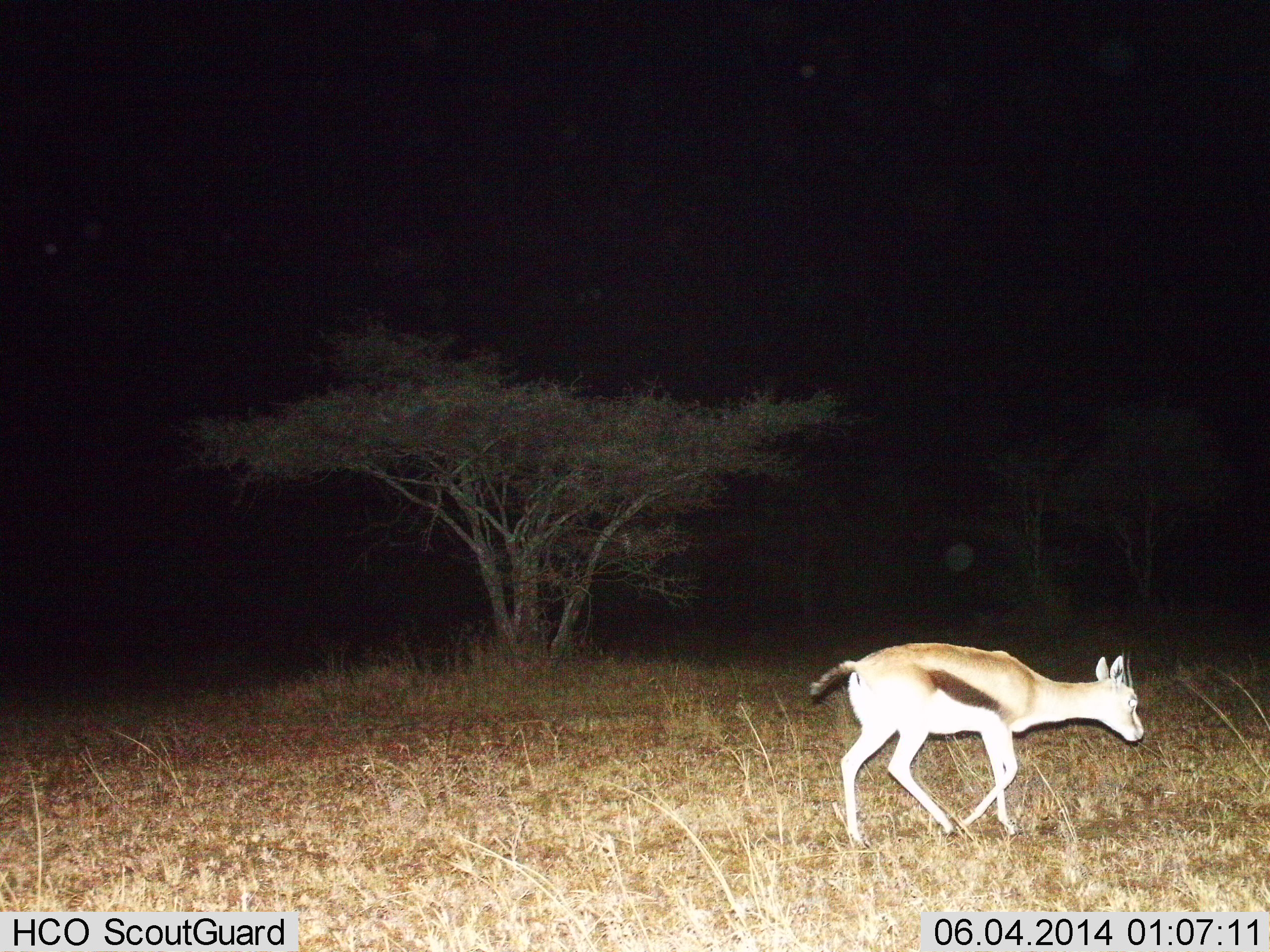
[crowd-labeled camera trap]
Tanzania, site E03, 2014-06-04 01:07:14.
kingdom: Animalia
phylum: Chordata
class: Mammalia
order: Artiodactyla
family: Bovidae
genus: Eudorcas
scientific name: Eudorcas thomsonii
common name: thomson's gazelle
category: gazellethomsons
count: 1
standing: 0%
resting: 0%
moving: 100%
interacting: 0%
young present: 0%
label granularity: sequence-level